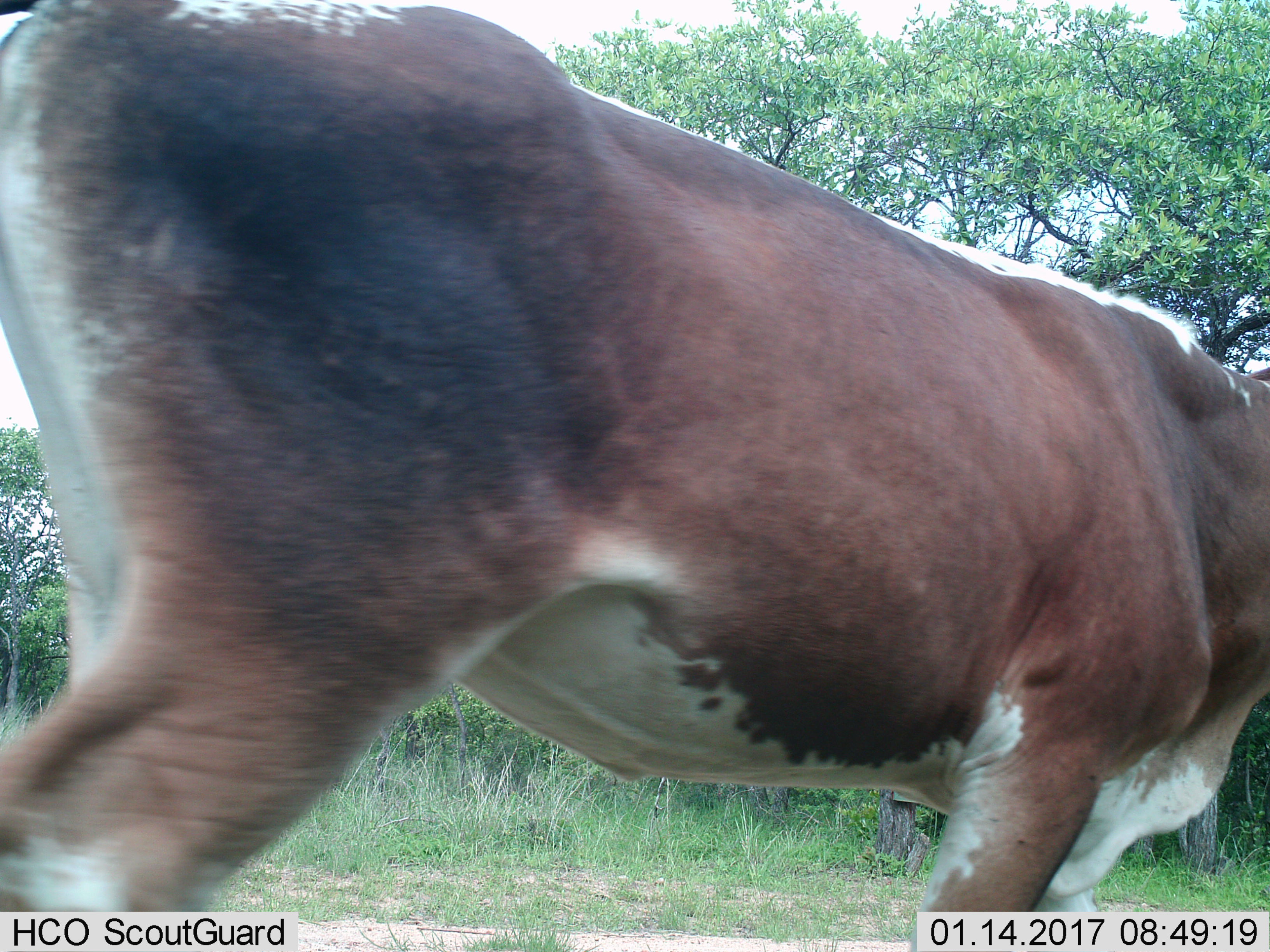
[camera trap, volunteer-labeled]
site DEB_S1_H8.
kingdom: Animalia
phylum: Chordata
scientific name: Vertebrata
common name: domestic animal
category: domesticanimal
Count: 1.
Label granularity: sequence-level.